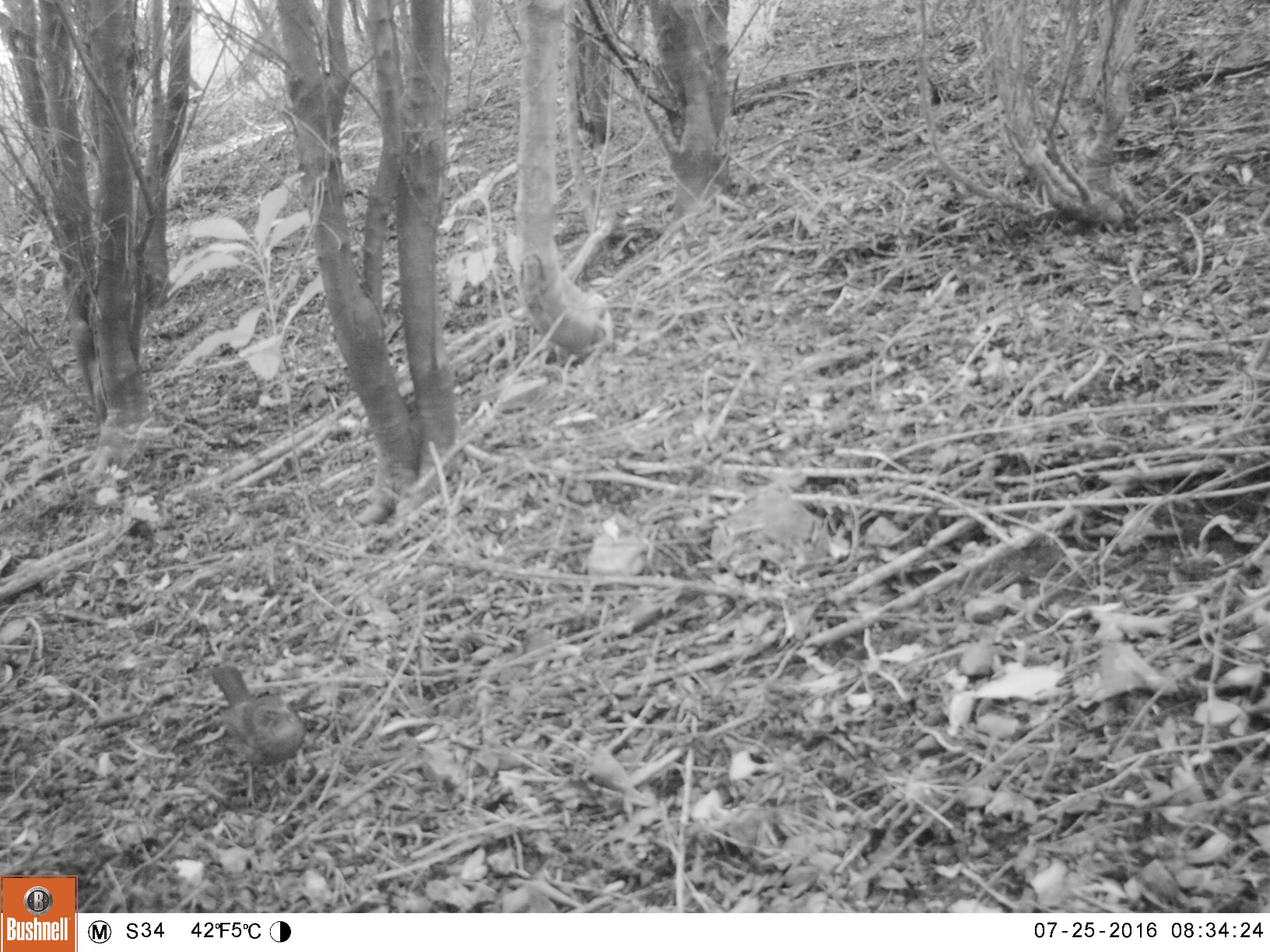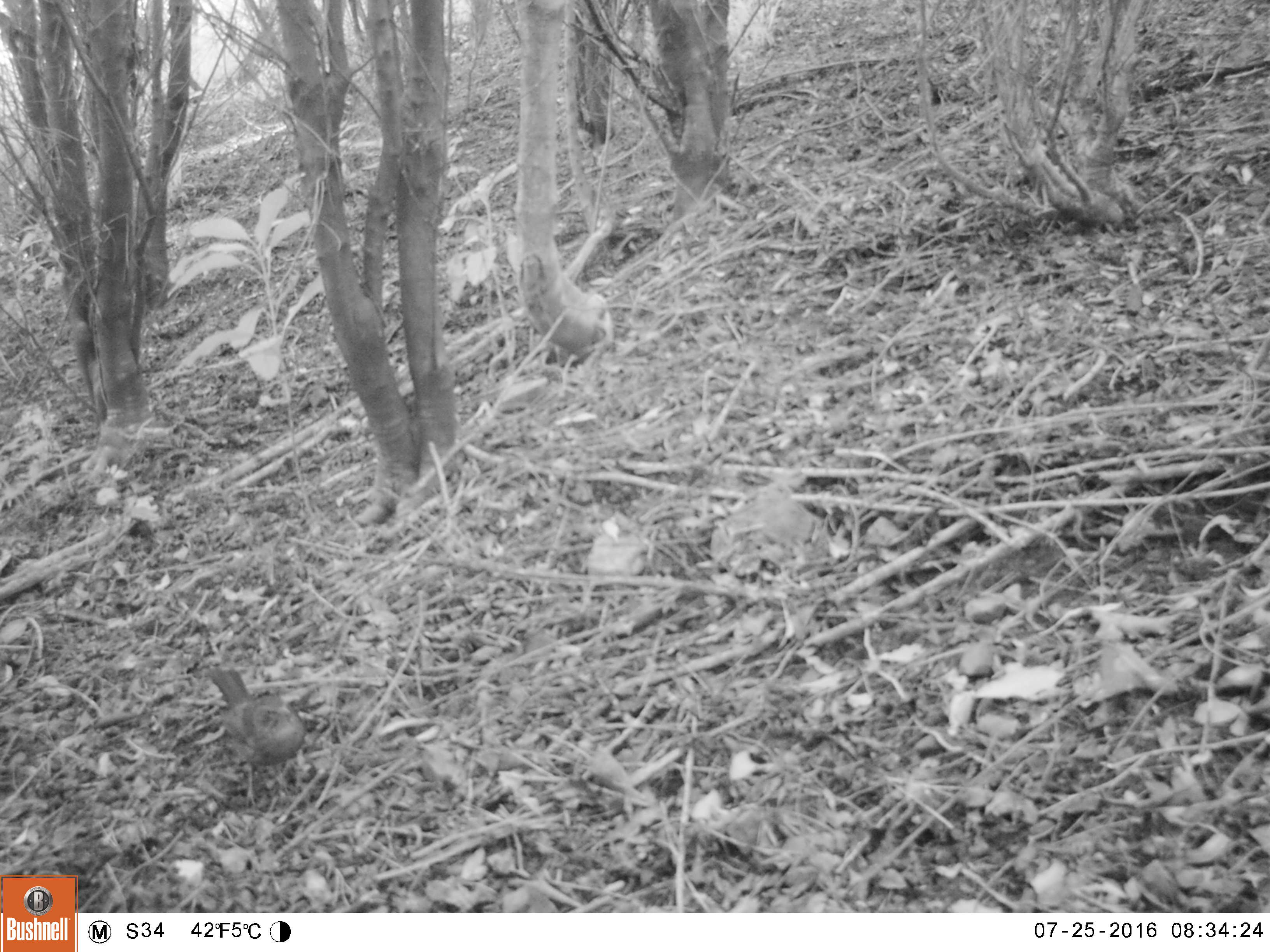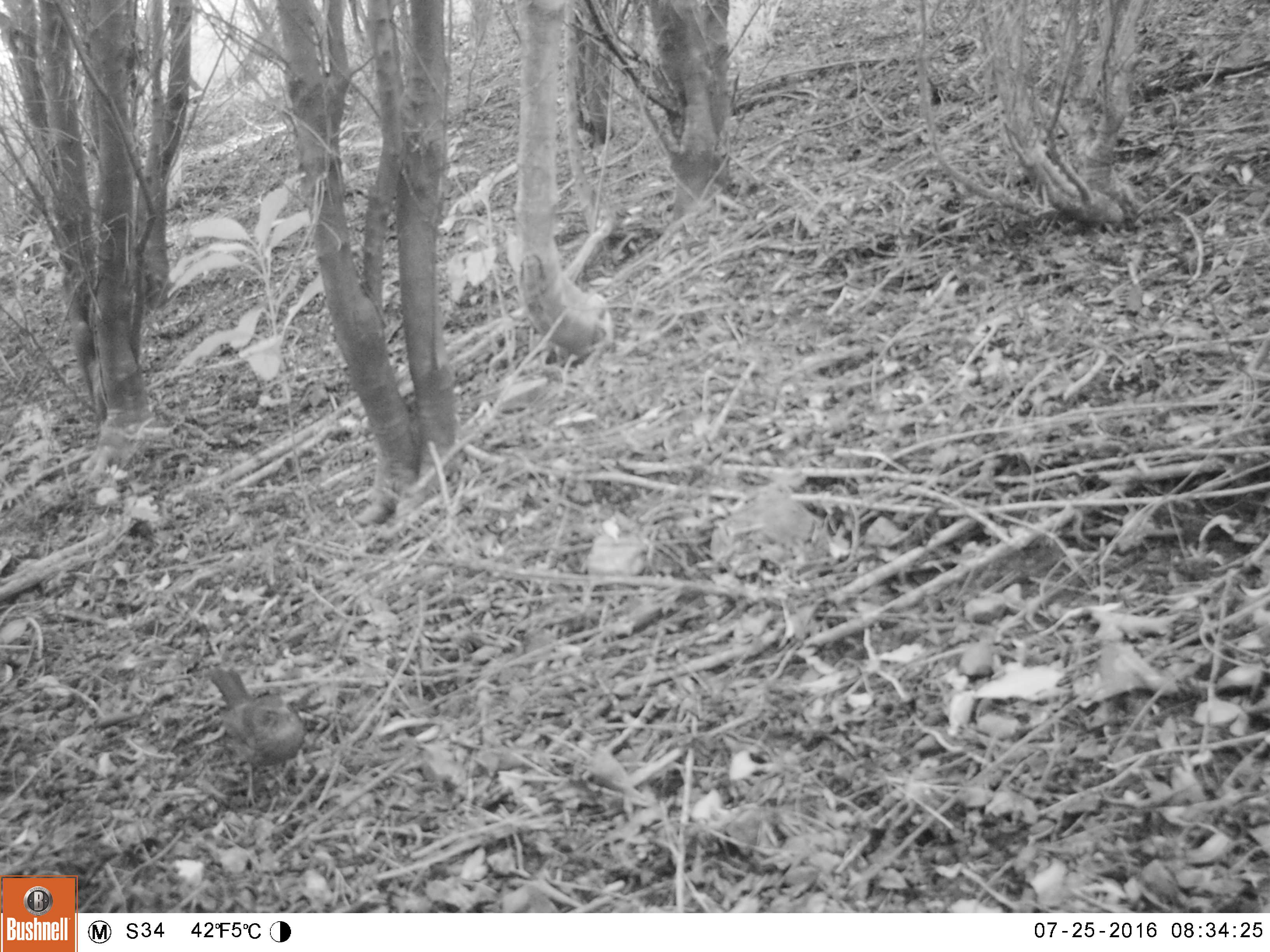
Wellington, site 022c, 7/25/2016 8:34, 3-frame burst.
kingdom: Animalia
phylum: Chordata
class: Aves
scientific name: Aves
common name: bird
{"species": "bird (Aves)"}